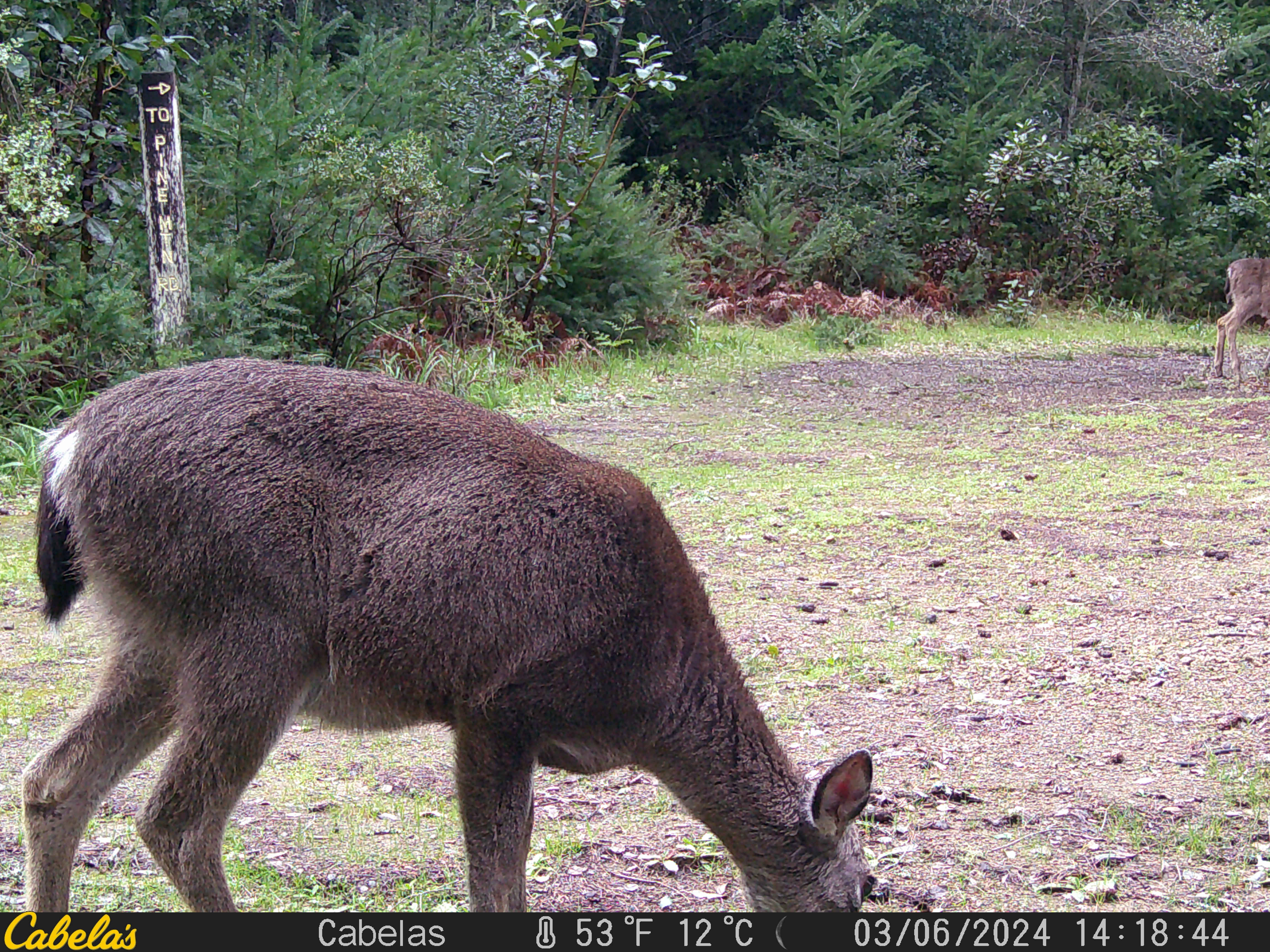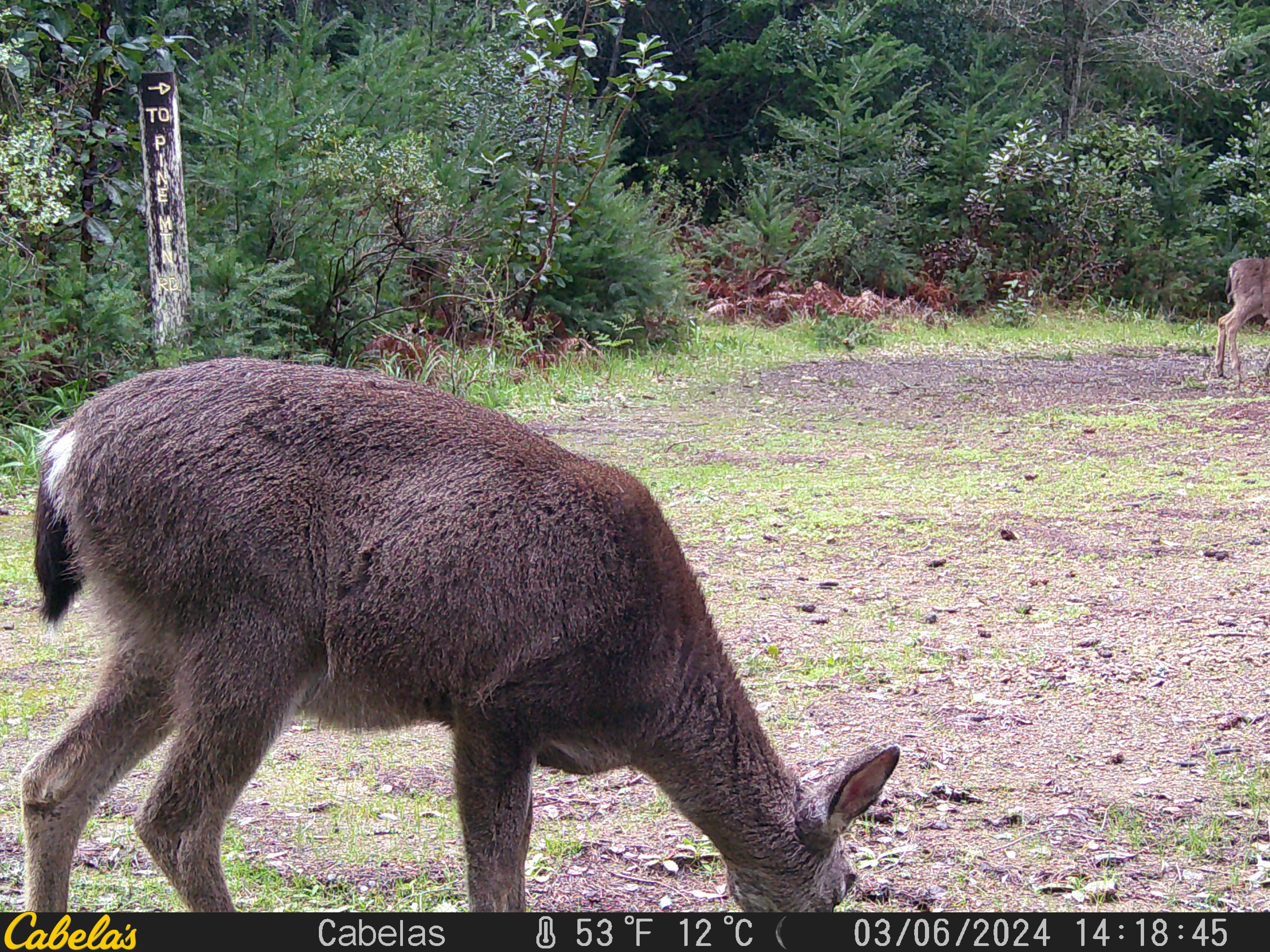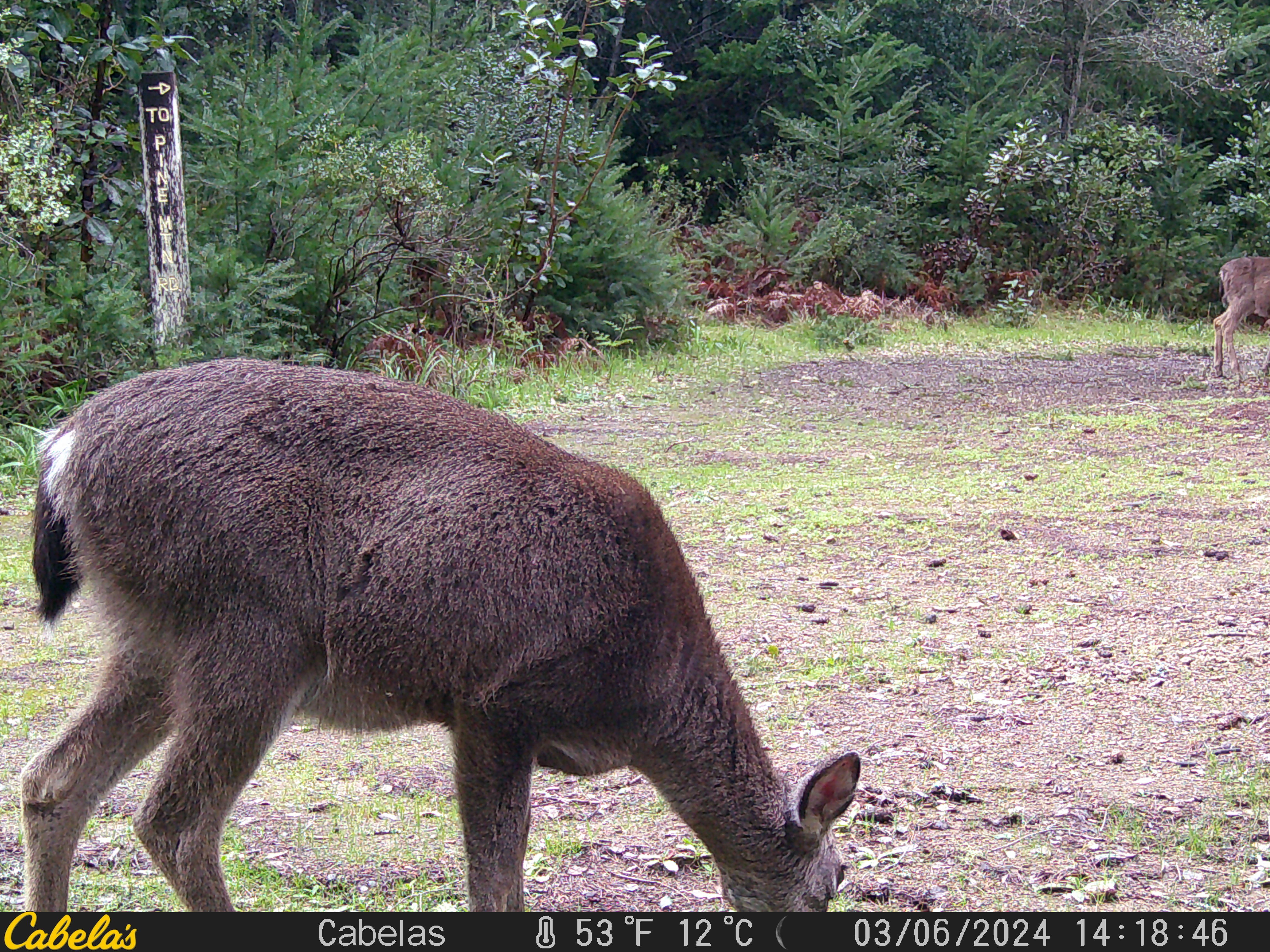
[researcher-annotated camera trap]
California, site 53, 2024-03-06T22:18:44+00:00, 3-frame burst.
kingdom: Animalia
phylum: Chordata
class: Mammalia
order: Artiodactyla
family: Cervidae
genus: Odocoileus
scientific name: Odocoileus hemionus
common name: mule deer